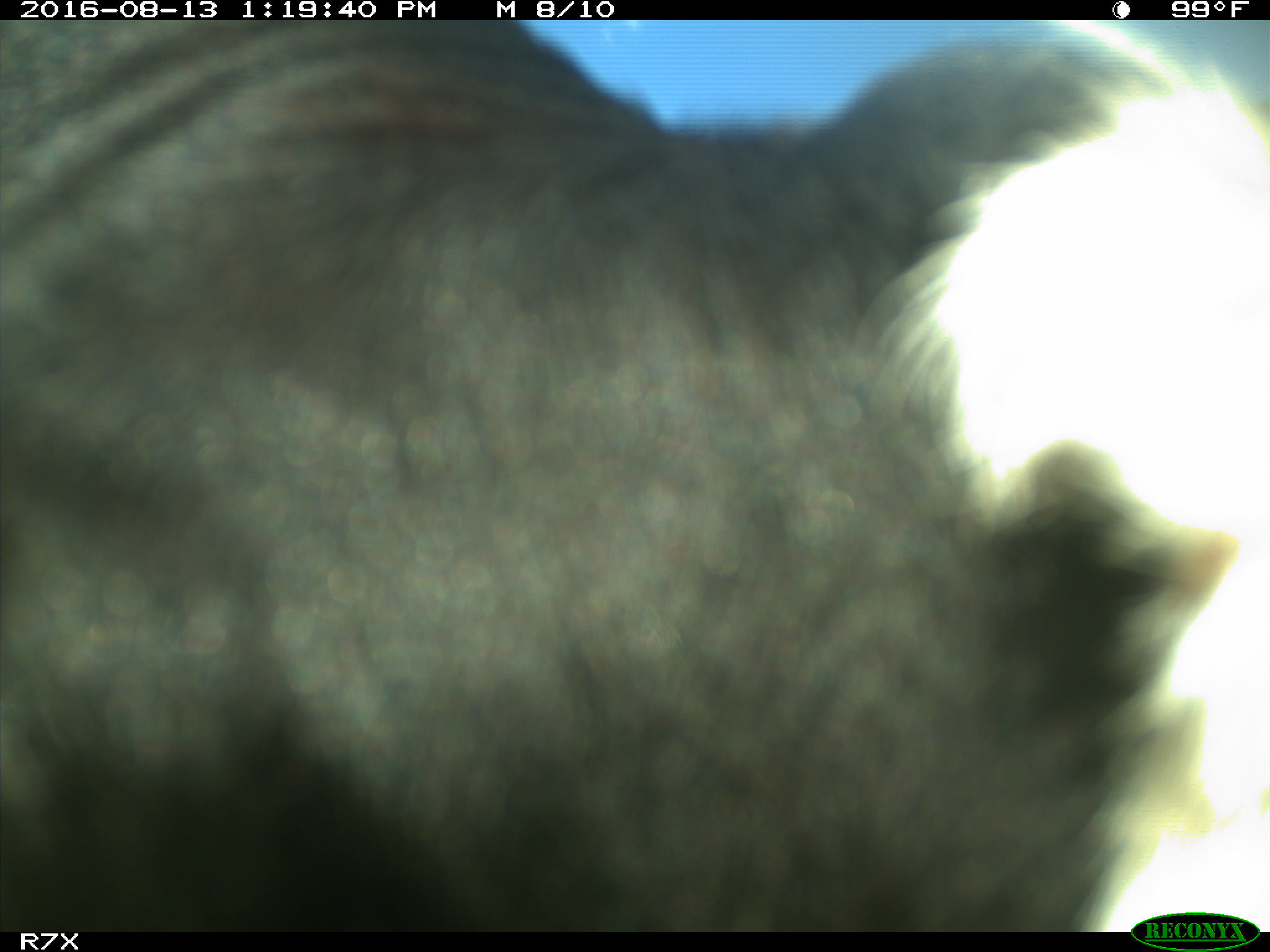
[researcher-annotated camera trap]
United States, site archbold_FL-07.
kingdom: Animalia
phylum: Chordata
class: Mammalia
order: Artiodactyla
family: Bovidae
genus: Bos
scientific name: Bos taurus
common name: domestic cow